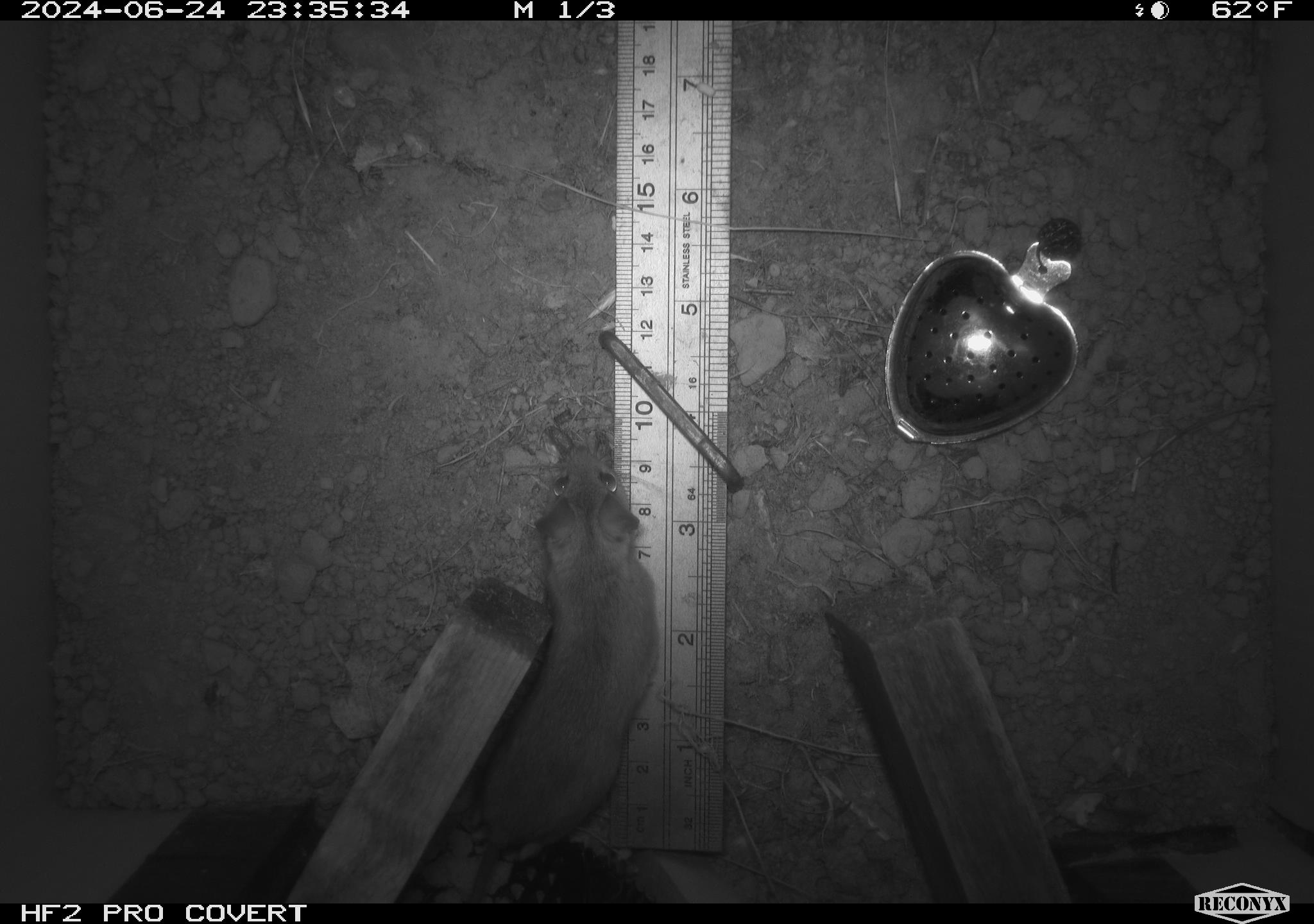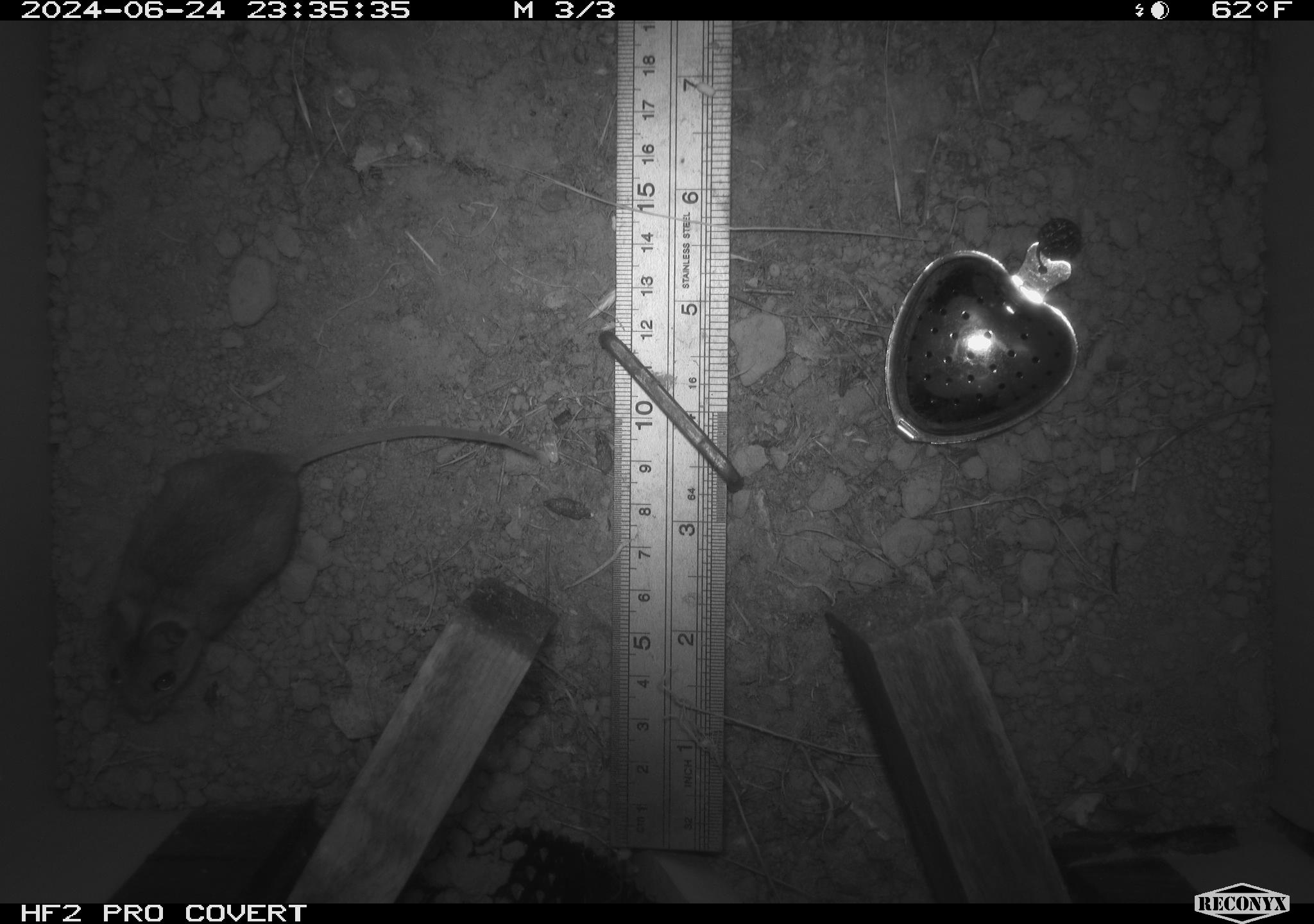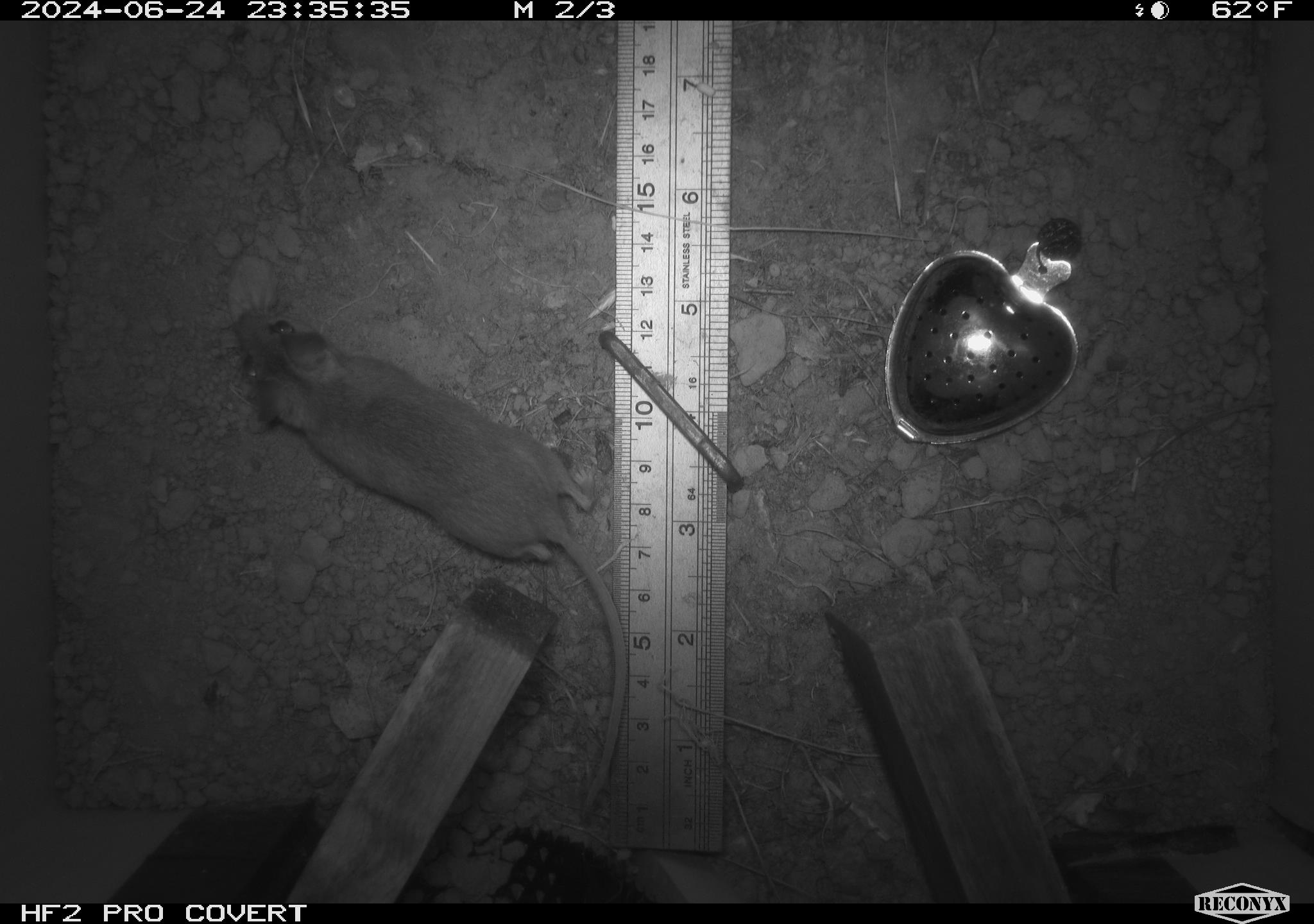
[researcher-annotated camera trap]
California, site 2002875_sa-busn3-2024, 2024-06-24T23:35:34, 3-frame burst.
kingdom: Animalia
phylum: Chordata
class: Mammalia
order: Rodentia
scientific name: Rodentia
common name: mouse species